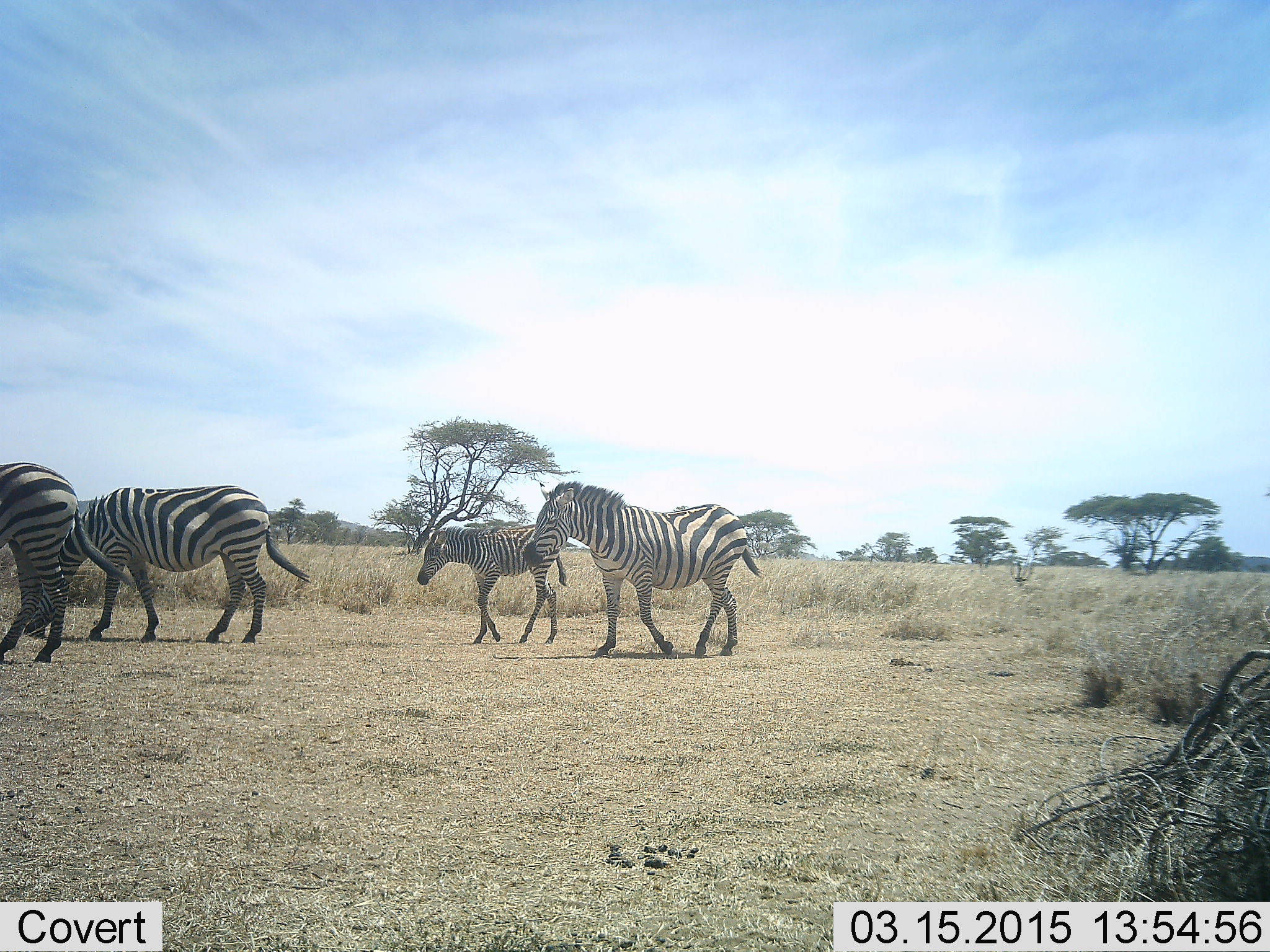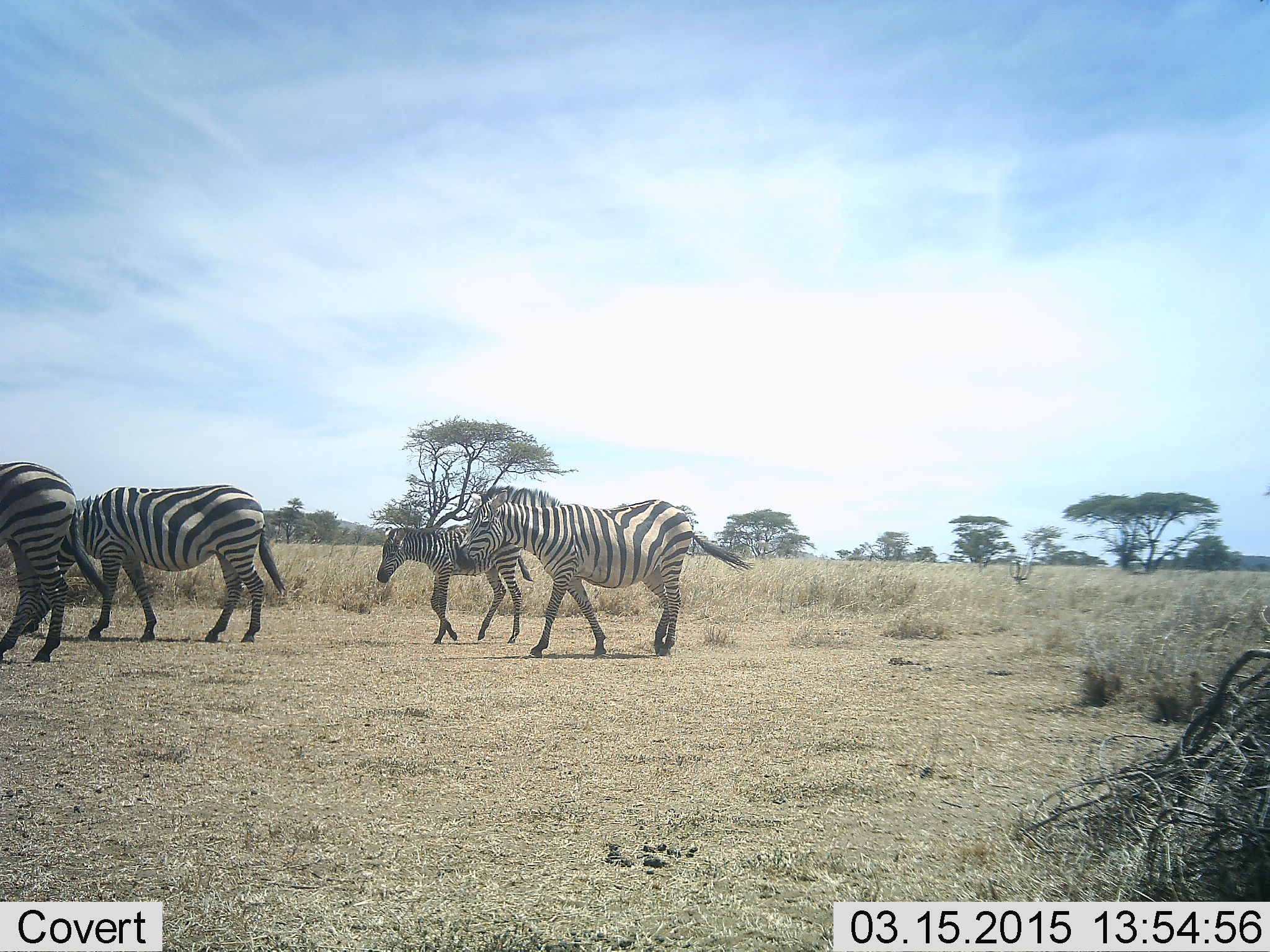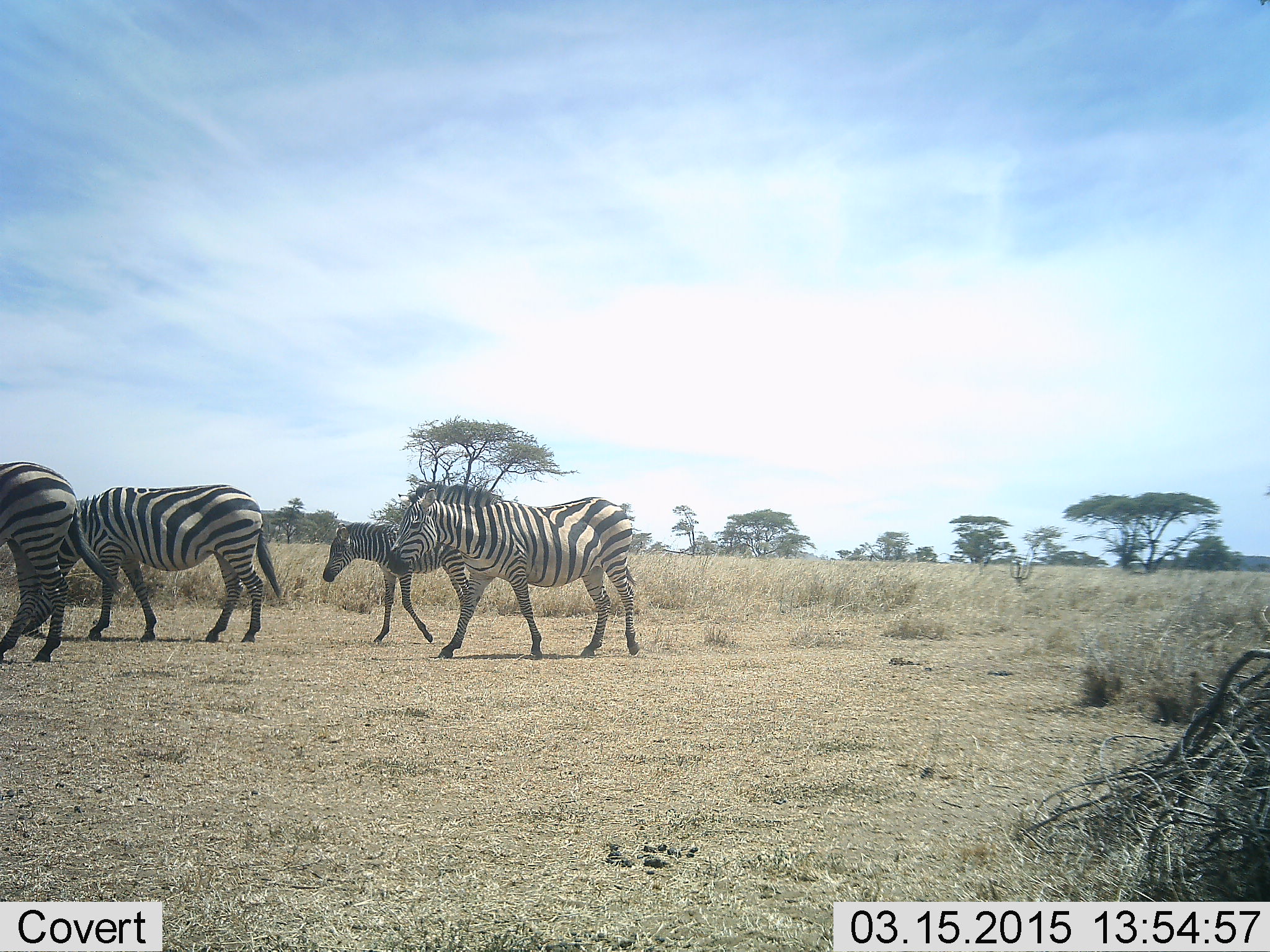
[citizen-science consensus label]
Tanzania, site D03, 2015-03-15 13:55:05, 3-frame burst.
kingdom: Animalia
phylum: Chordata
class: Mammalia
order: Perissodactyla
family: Equidae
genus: Equus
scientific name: Equus quagga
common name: plains zebra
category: zebra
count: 4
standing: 40%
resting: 0%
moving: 100%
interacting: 0%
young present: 70%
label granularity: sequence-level